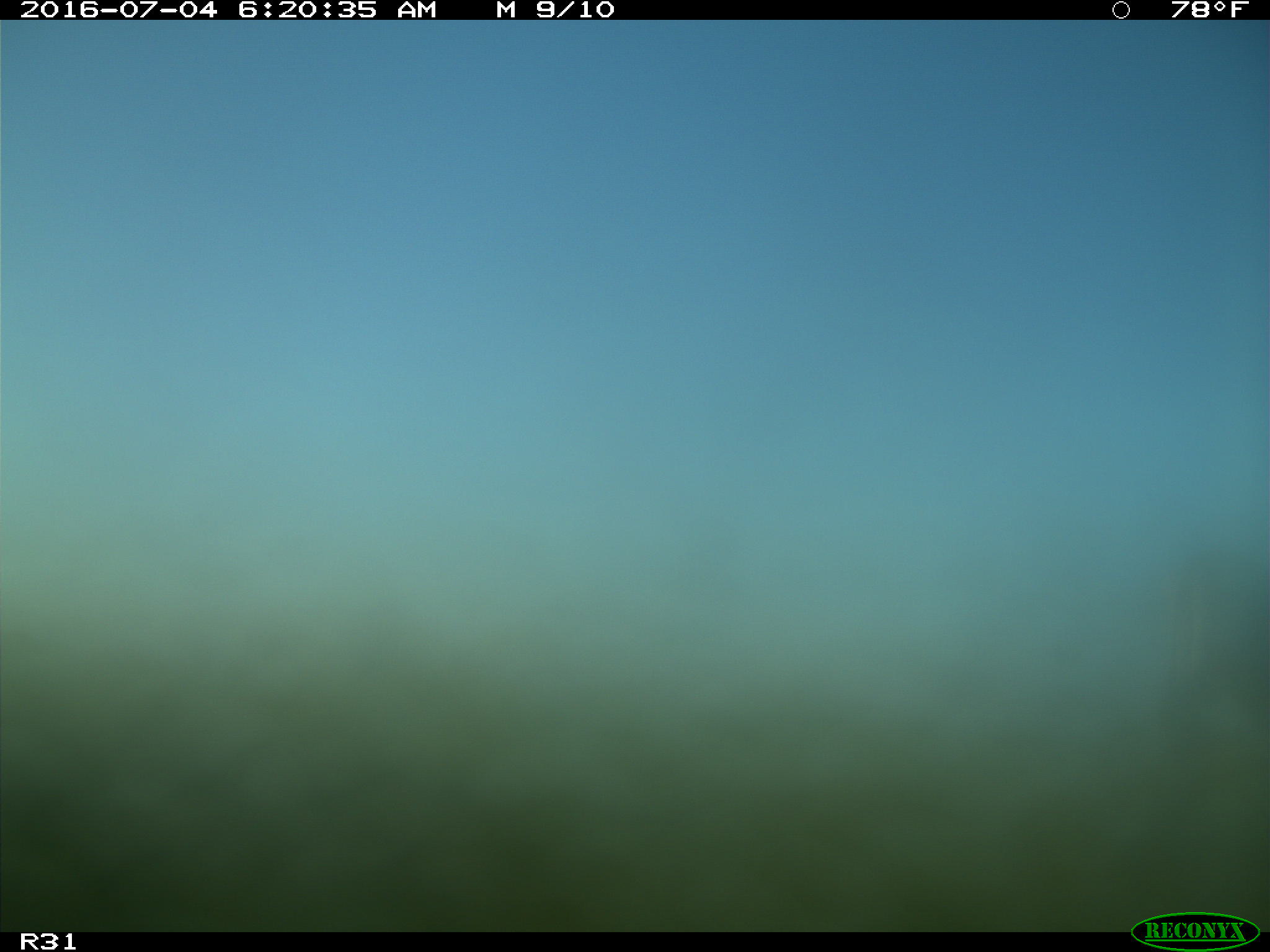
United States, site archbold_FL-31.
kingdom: Animalia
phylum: Chordata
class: Mammalia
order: Artiodactyla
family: Bovidae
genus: Bos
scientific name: Bos taurus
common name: domestic cow